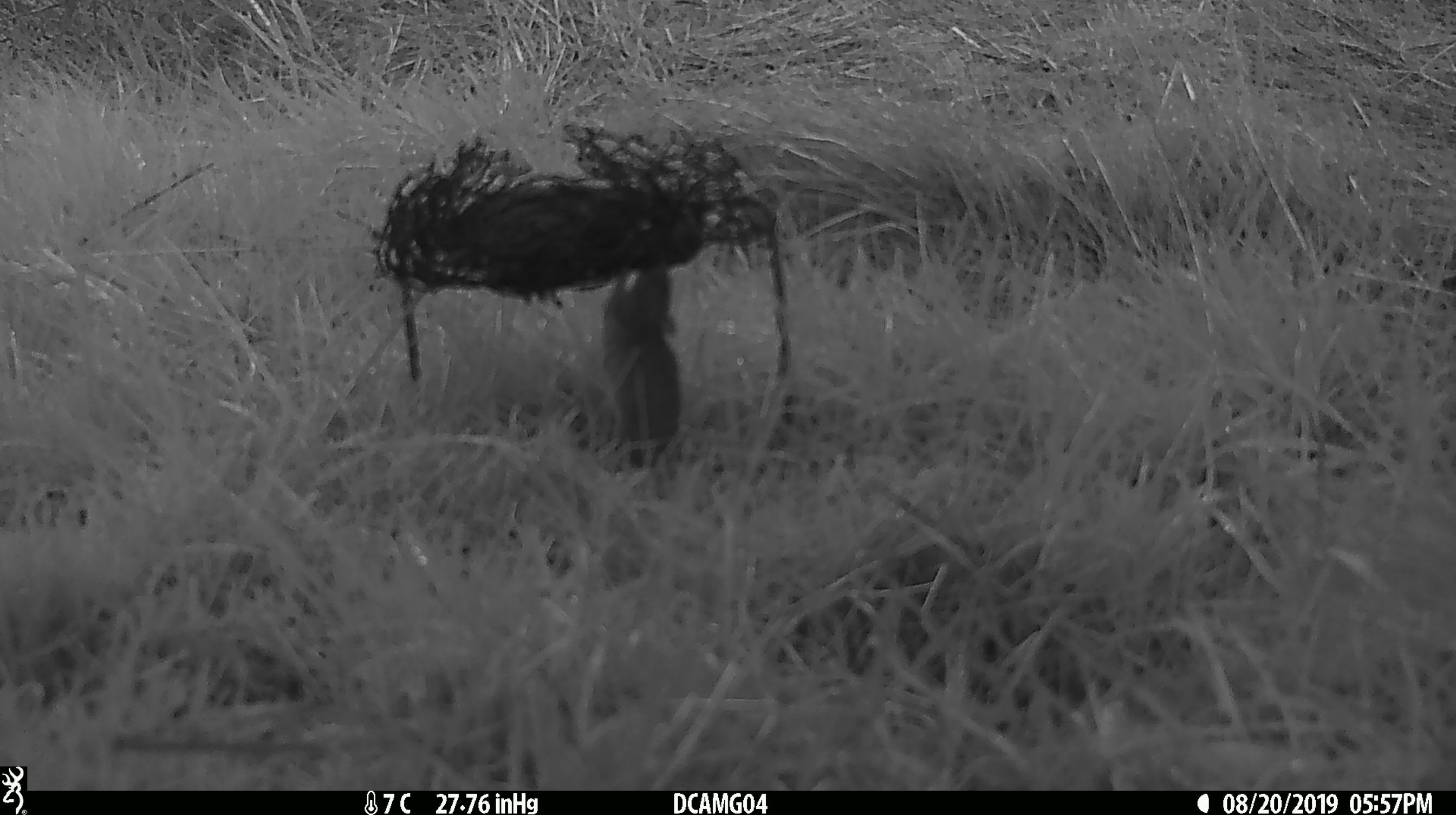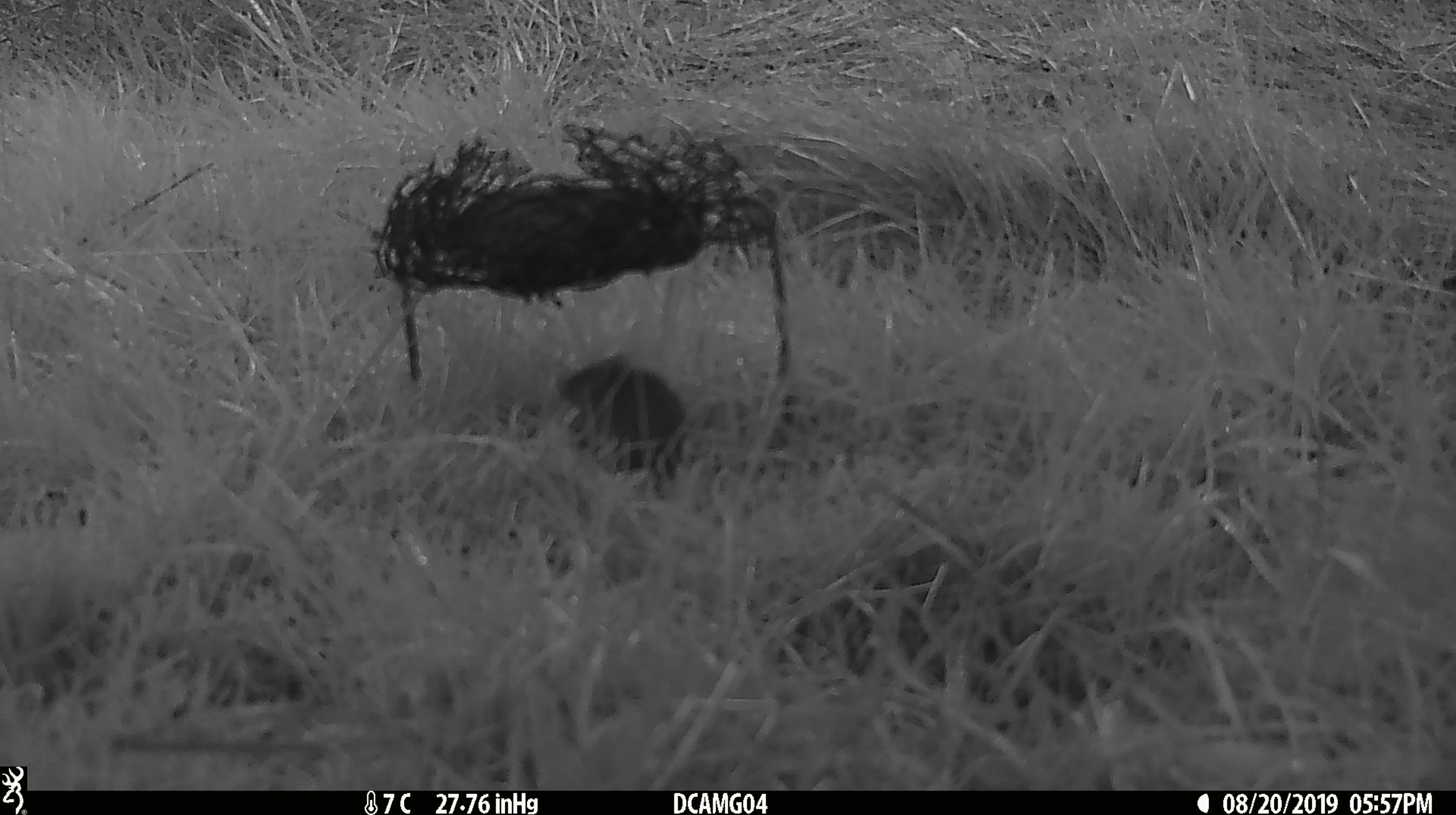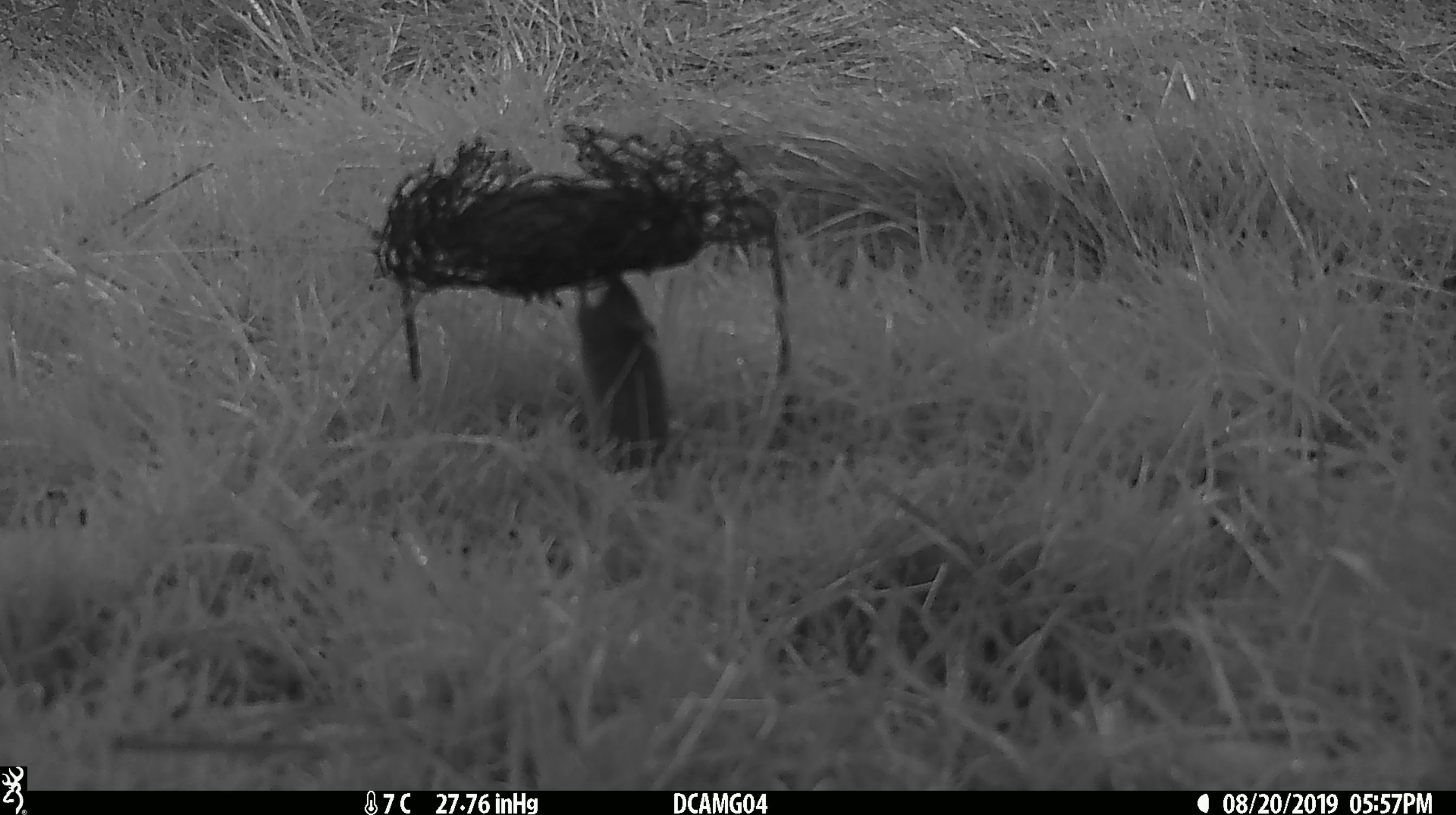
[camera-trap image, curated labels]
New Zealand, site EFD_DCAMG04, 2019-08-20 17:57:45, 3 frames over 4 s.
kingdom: Animalia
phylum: Chordata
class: Mammalia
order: Rodentia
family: Muridae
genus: Mus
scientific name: Mus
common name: mouse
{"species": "mouse (Mus)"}